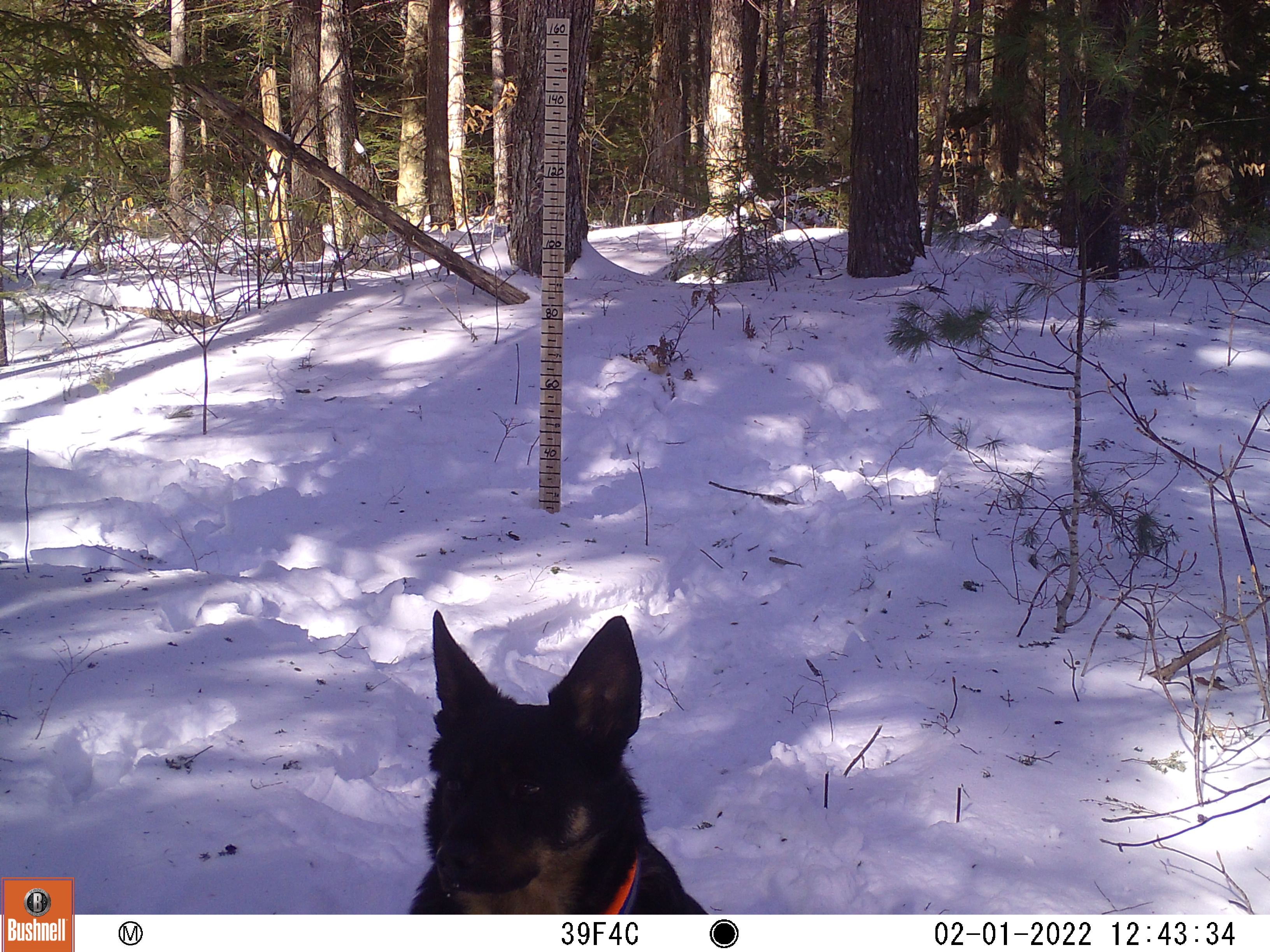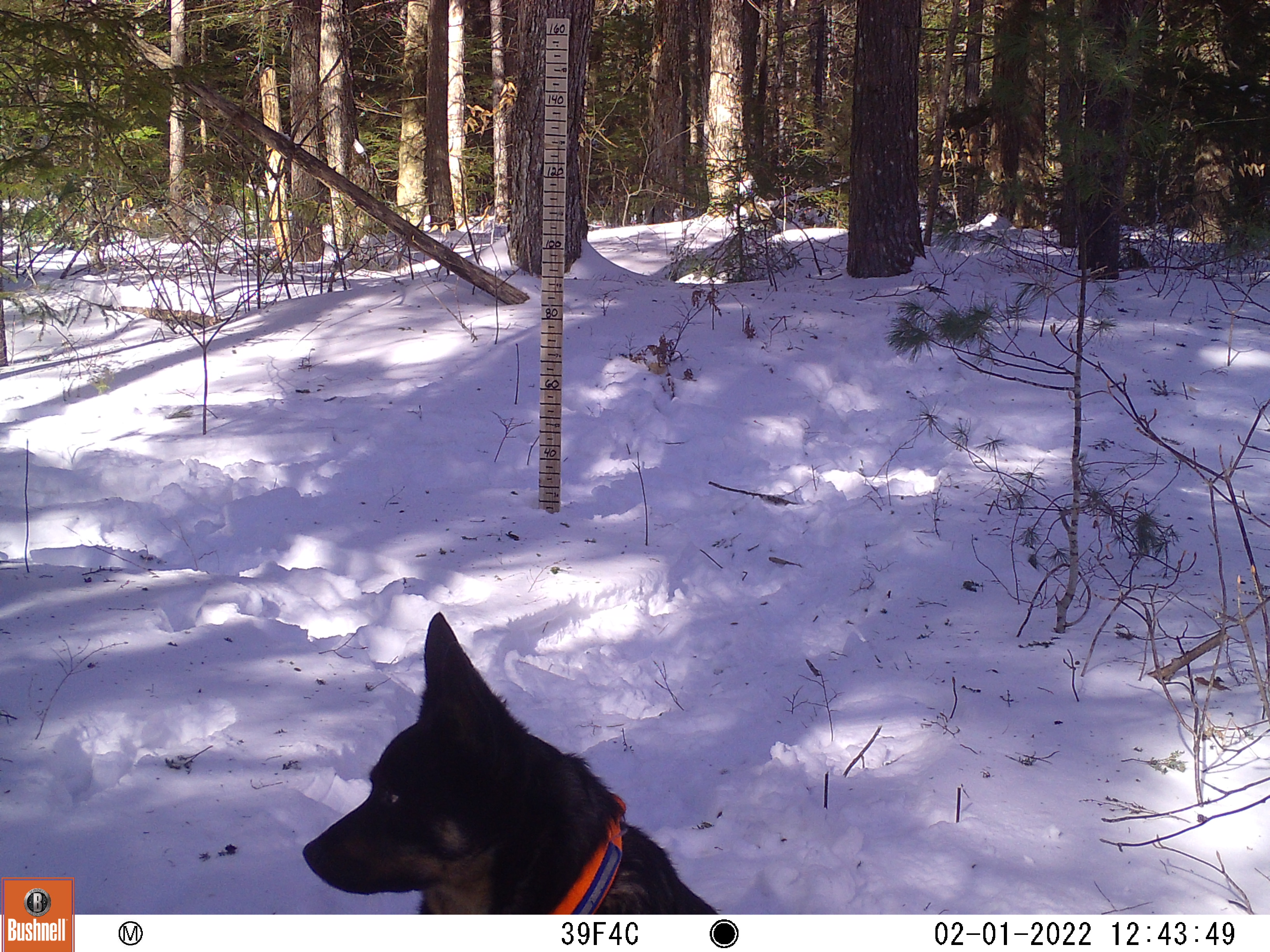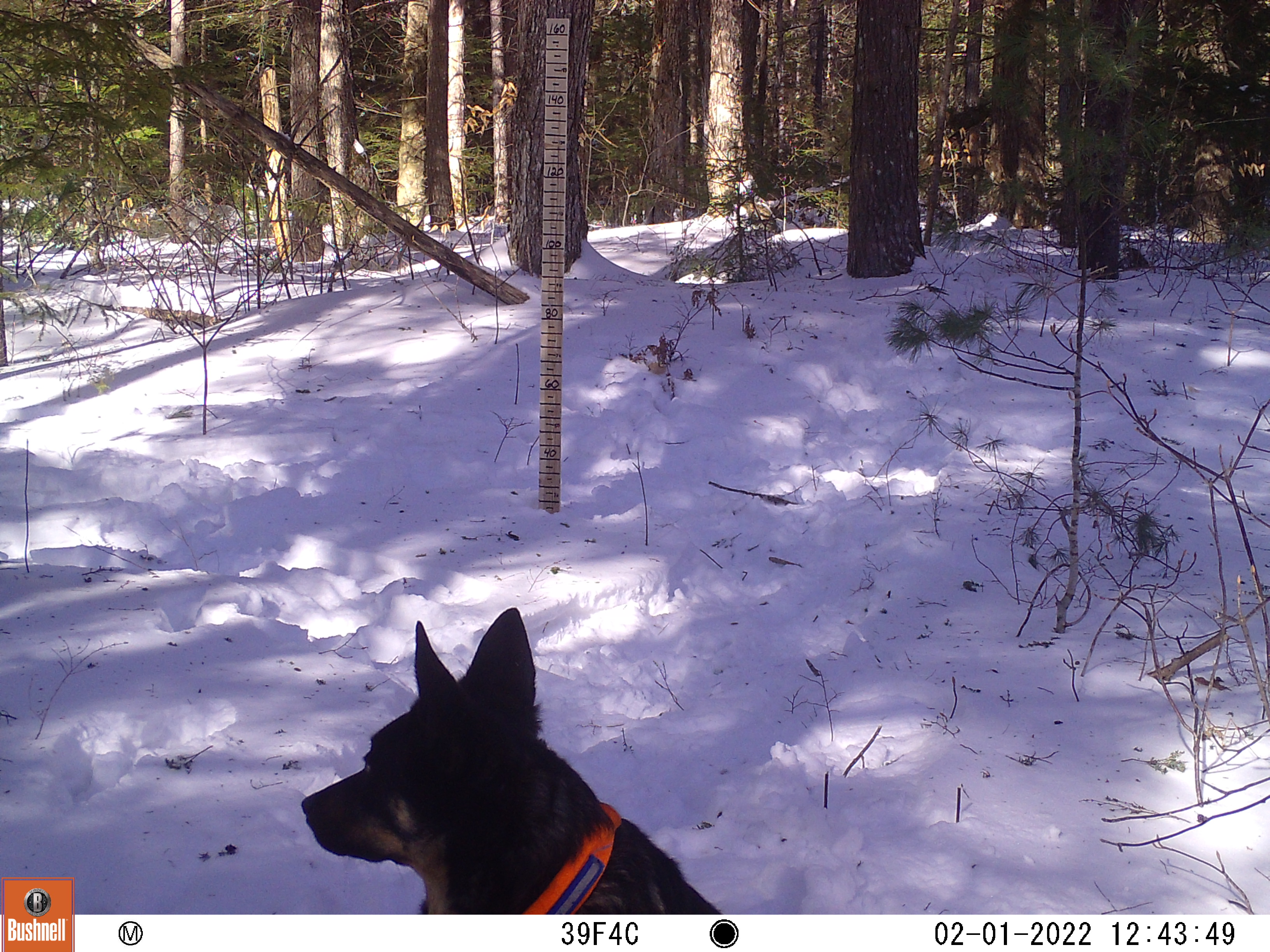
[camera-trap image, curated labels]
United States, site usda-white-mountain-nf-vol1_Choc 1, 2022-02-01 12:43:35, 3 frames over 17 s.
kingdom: Animalia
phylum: Chordata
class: Mammalia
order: Carnivora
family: Canidae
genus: Canis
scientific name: Canis familiaris familiaris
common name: domestic dog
Domestic dog (Canis familiaris familiaris).